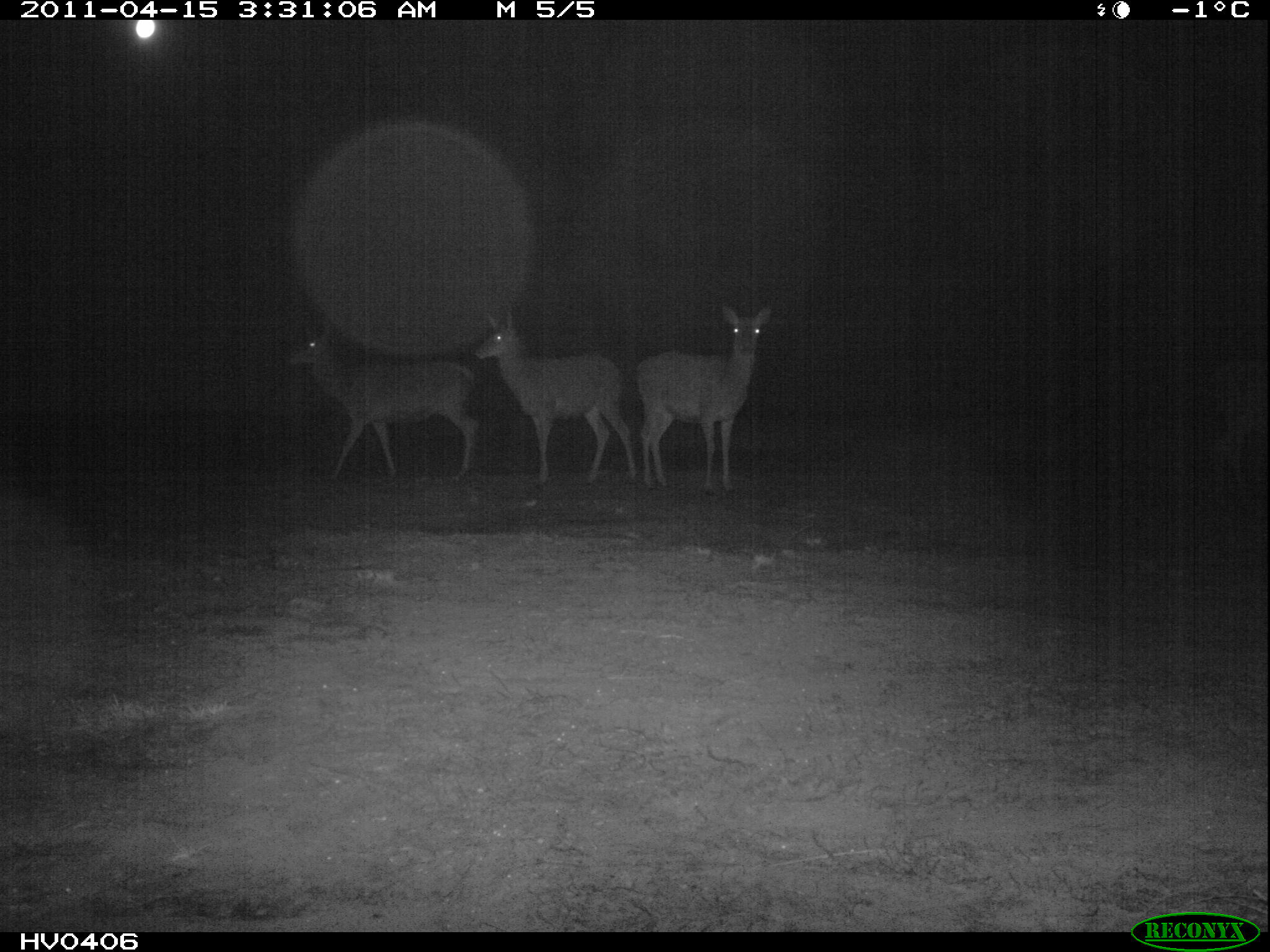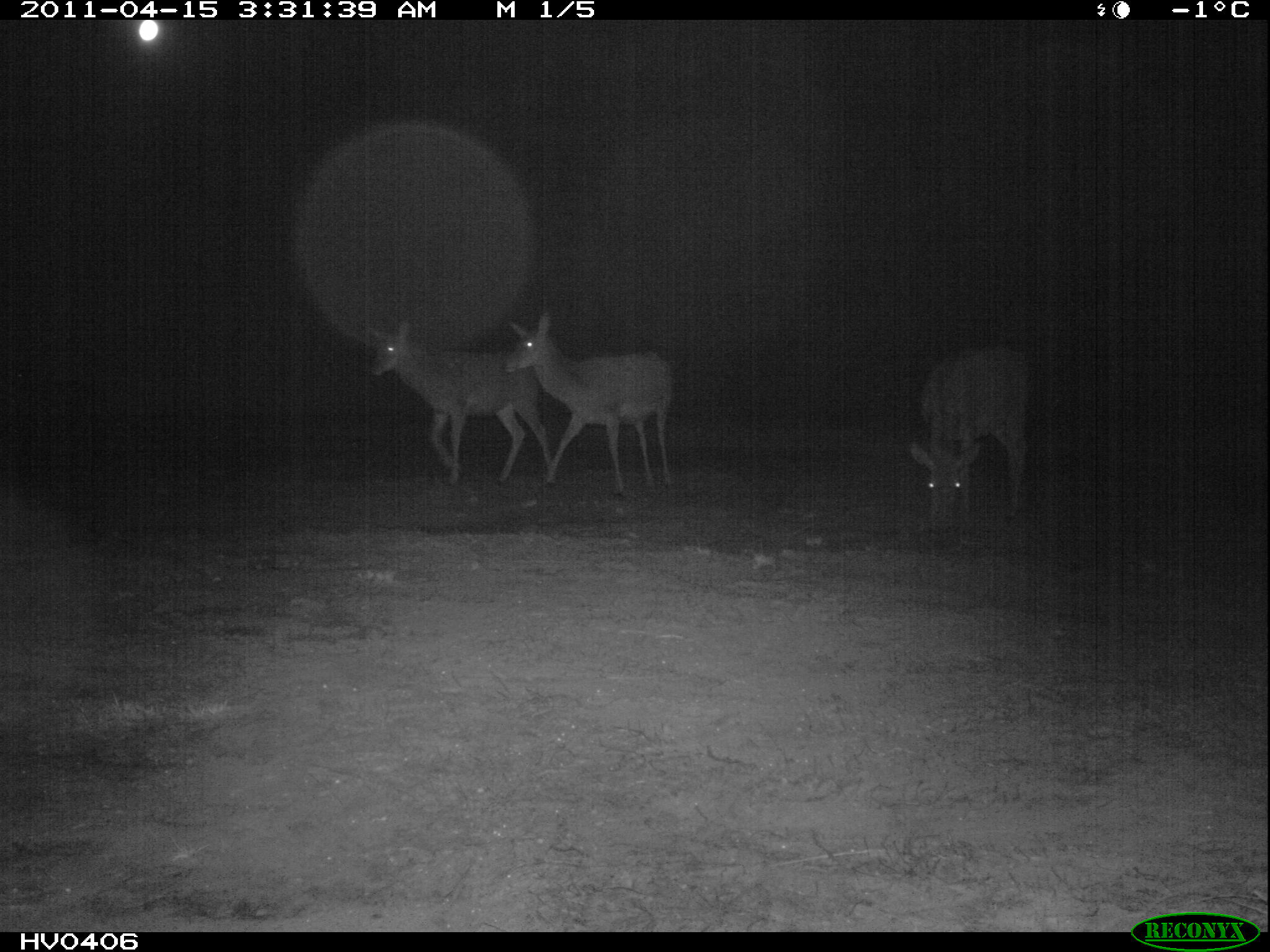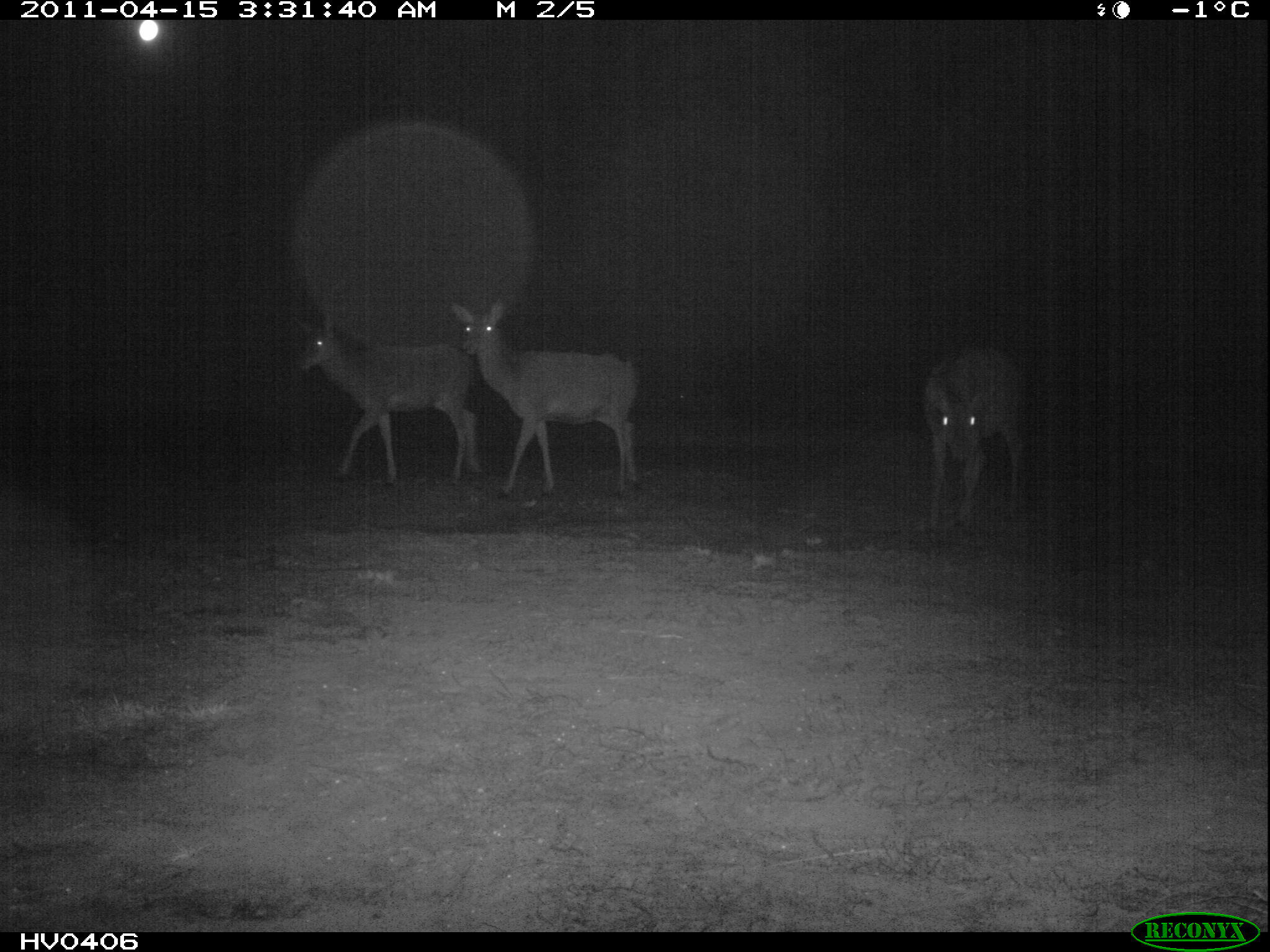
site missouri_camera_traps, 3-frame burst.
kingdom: Animalia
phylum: Chordata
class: Mammalia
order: Artiodactyla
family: Cervidae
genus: Cervus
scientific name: Cervus elaphus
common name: red deer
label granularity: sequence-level